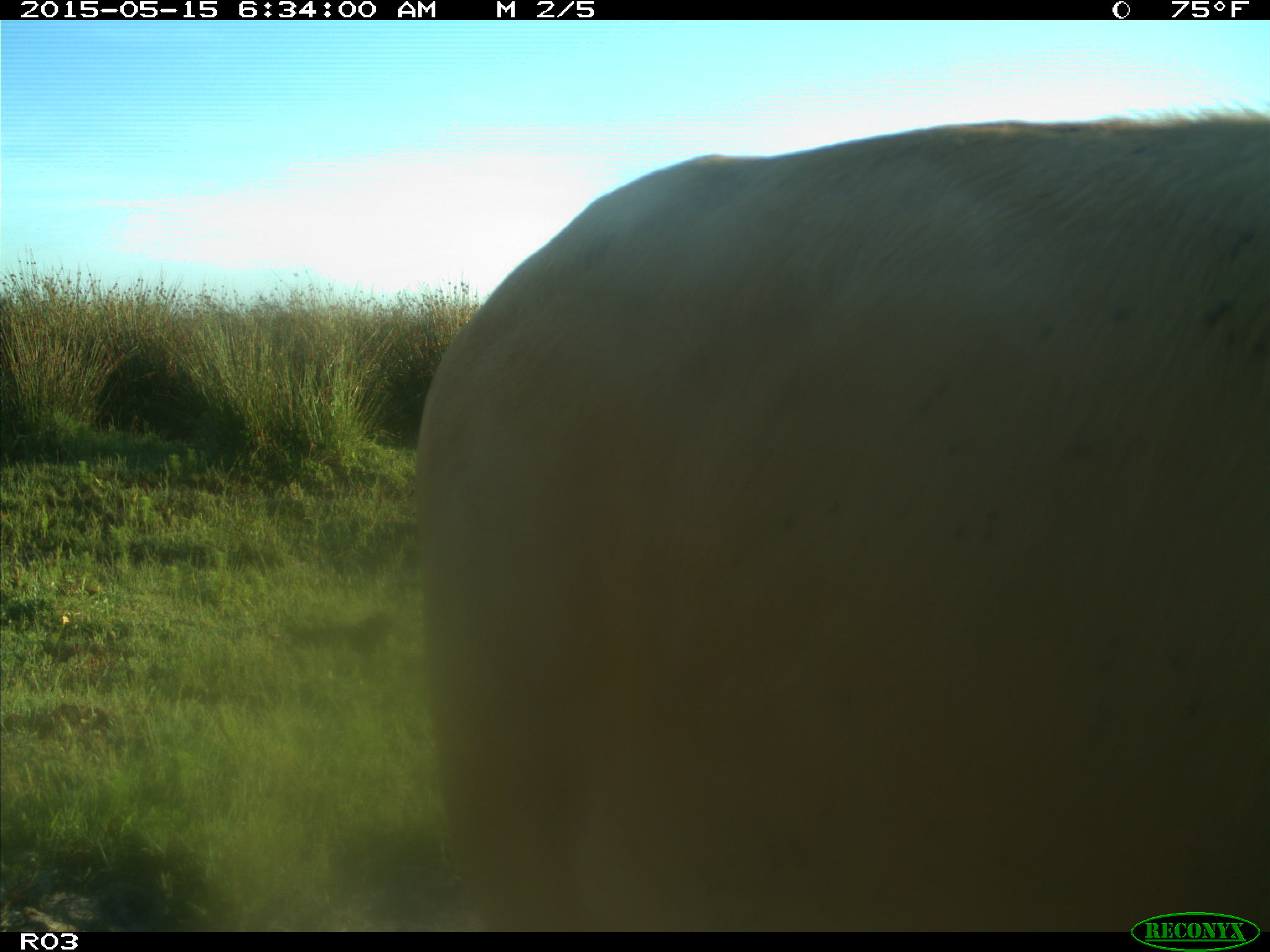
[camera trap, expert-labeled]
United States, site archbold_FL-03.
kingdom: Animalia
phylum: Chordata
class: Mammalia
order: Artiodactyla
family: Bovidae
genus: Bos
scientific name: Bos taurus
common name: domestic cow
Bos taurus (domestic cow).